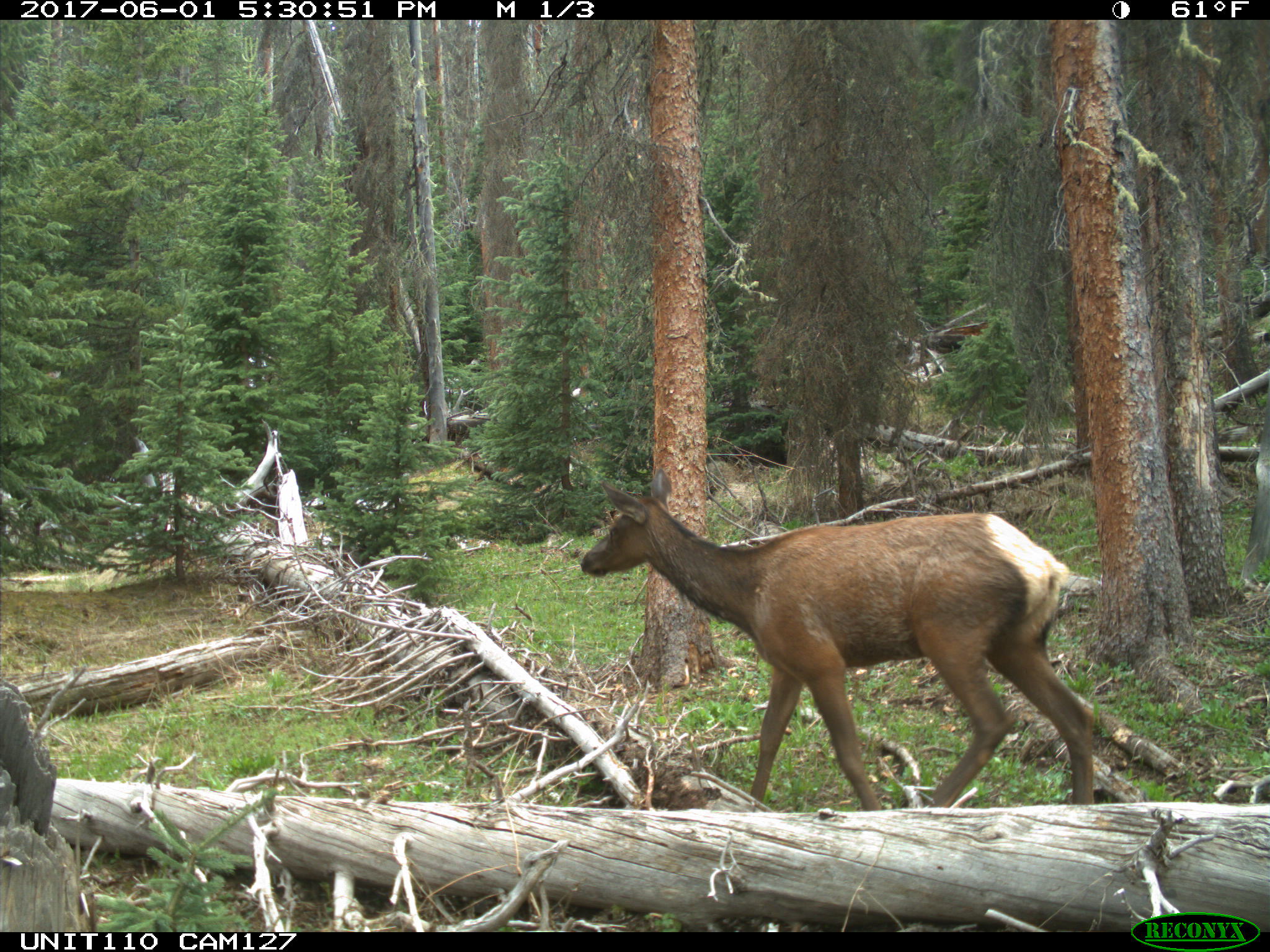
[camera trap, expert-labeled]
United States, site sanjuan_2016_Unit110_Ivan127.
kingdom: Animalia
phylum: Chordata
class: Mammalia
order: Artiodactyla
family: Cervidae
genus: Cervus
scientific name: Cervus elaphus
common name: red deer